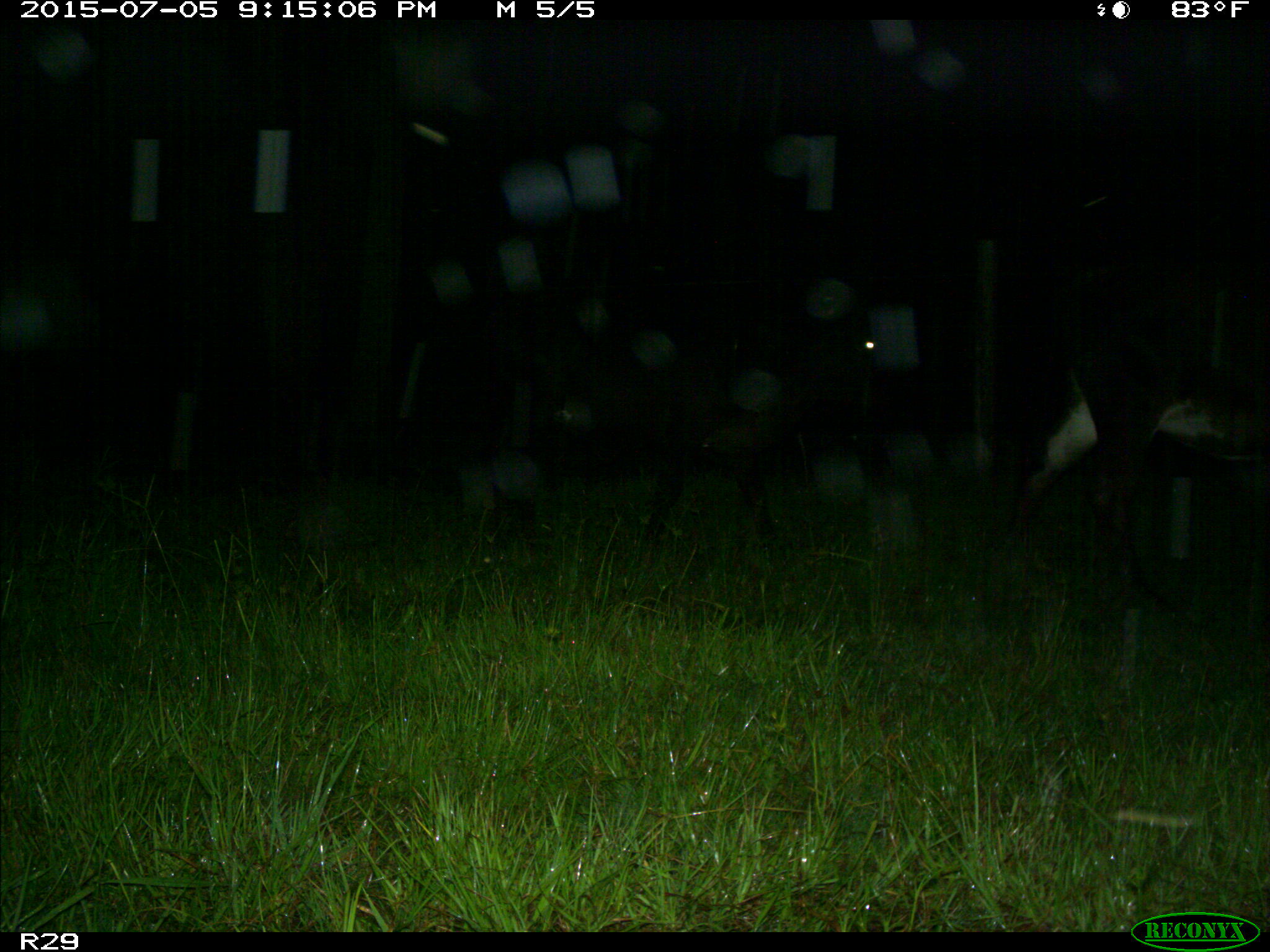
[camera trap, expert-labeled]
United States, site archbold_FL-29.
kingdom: Animalia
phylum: Chordata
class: Mammalia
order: Artiodactyla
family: Bovidae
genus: Bos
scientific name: Bos taurus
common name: domestic cow